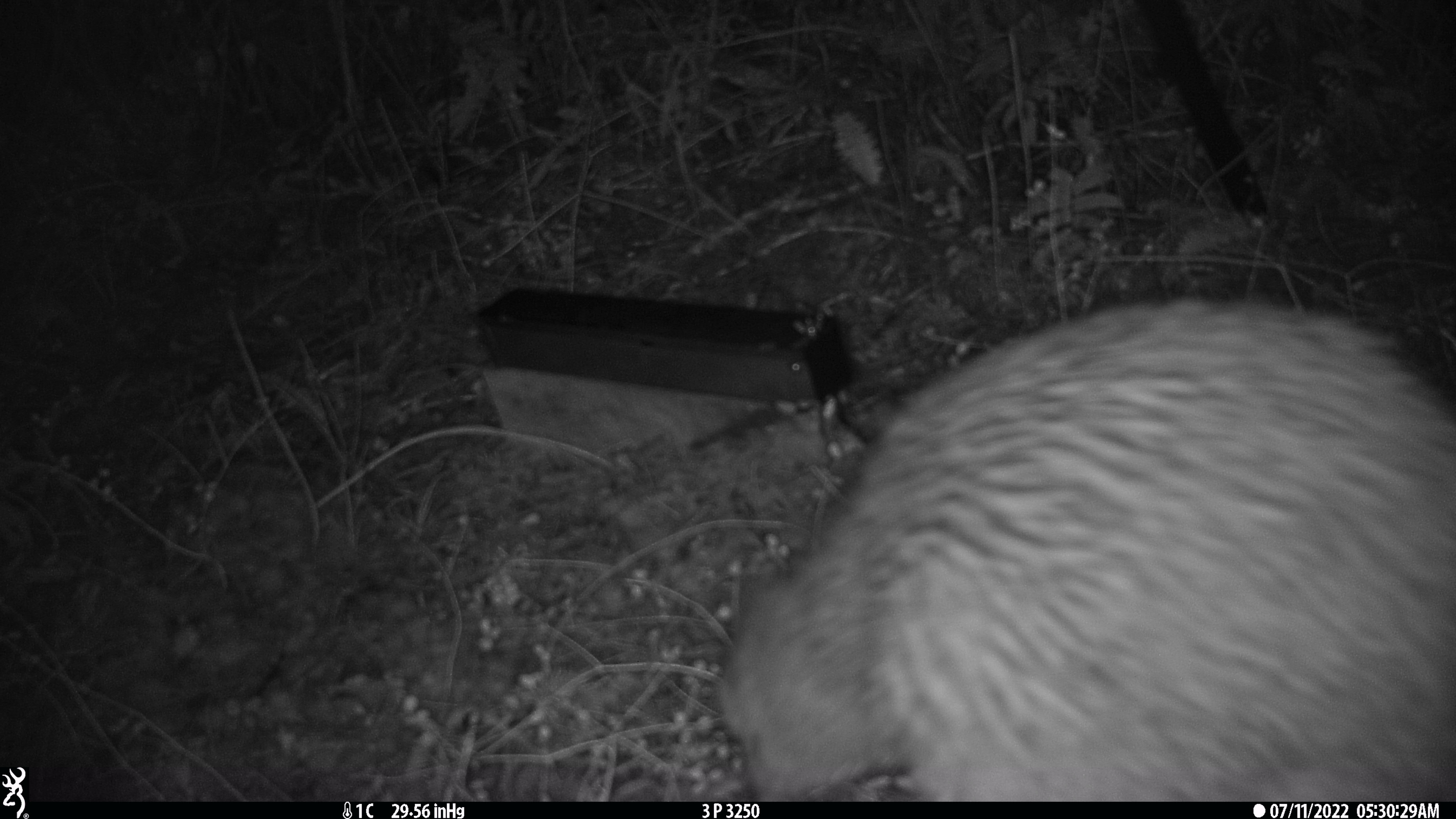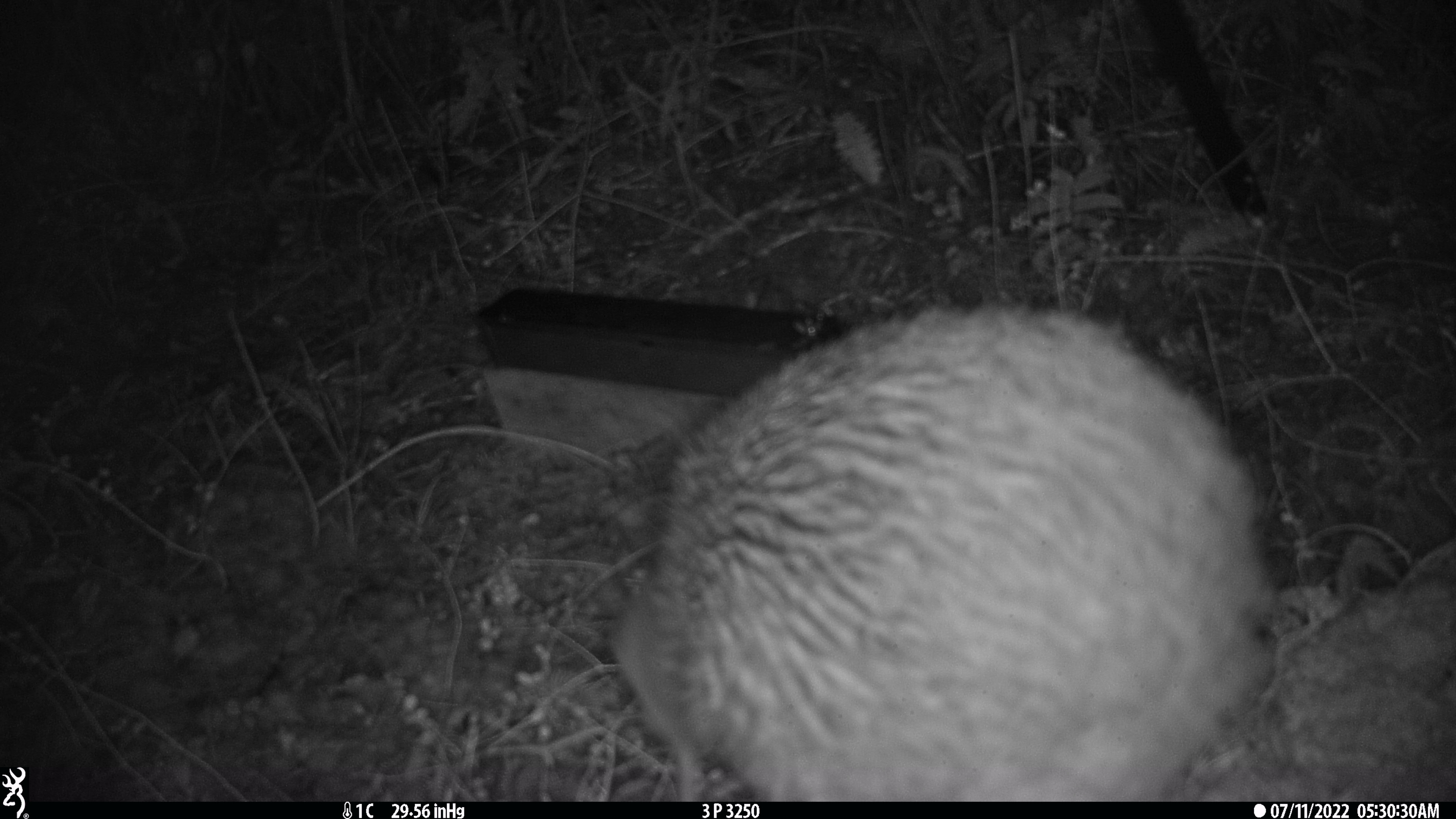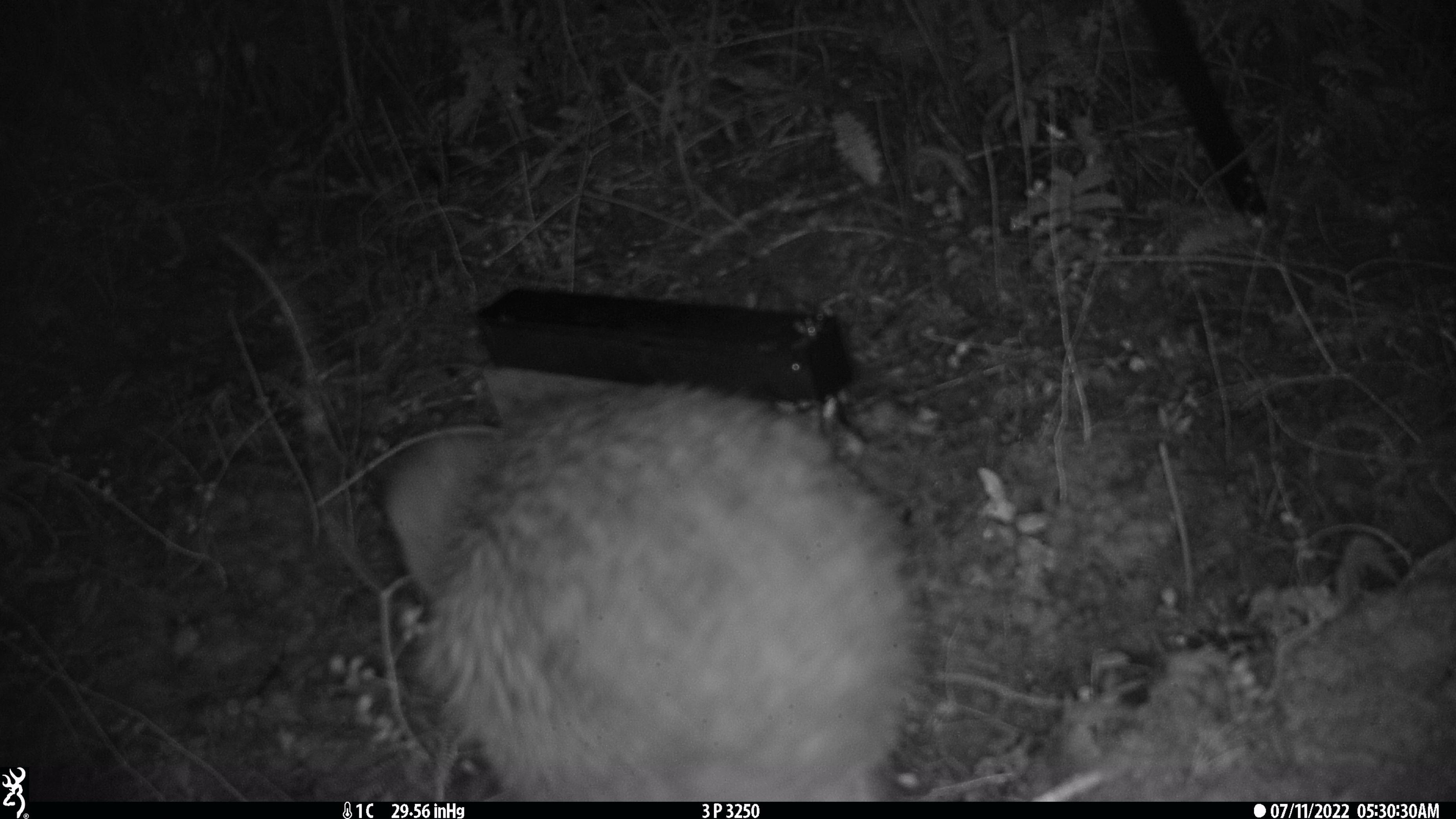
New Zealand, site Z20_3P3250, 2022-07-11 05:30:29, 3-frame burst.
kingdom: Animalia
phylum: Chordata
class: Aves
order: Apterygiformes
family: Apterygidae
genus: Apteryx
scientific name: Apteryx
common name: kiwi